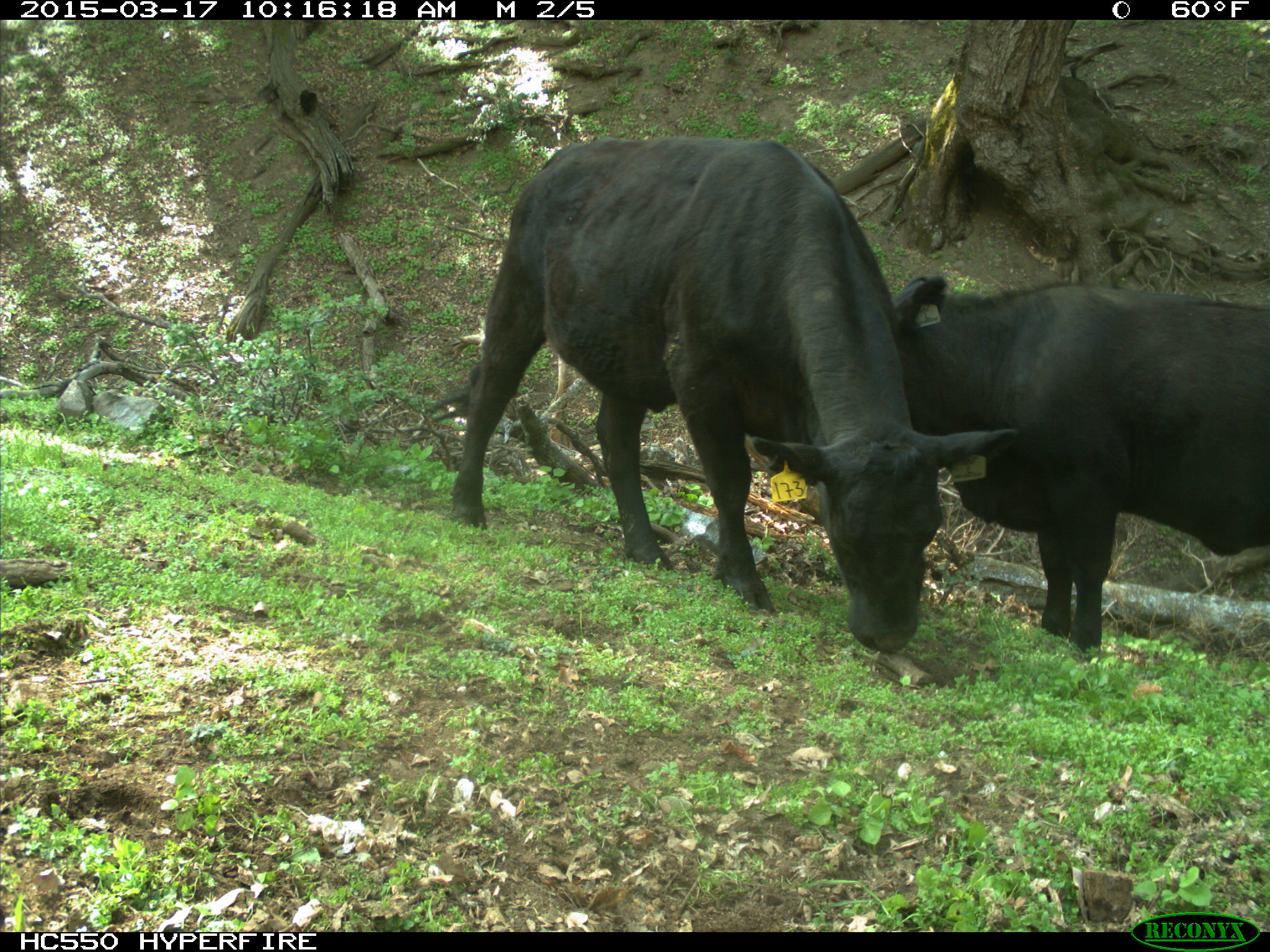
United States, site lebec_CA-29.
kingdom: Animalia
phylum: Chordata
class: Mammalia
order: Artiodactyla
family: Bovidae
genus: Bos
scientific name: Bos taurus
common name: domestic cow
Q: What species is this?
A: Bos taurus (domestic cow).